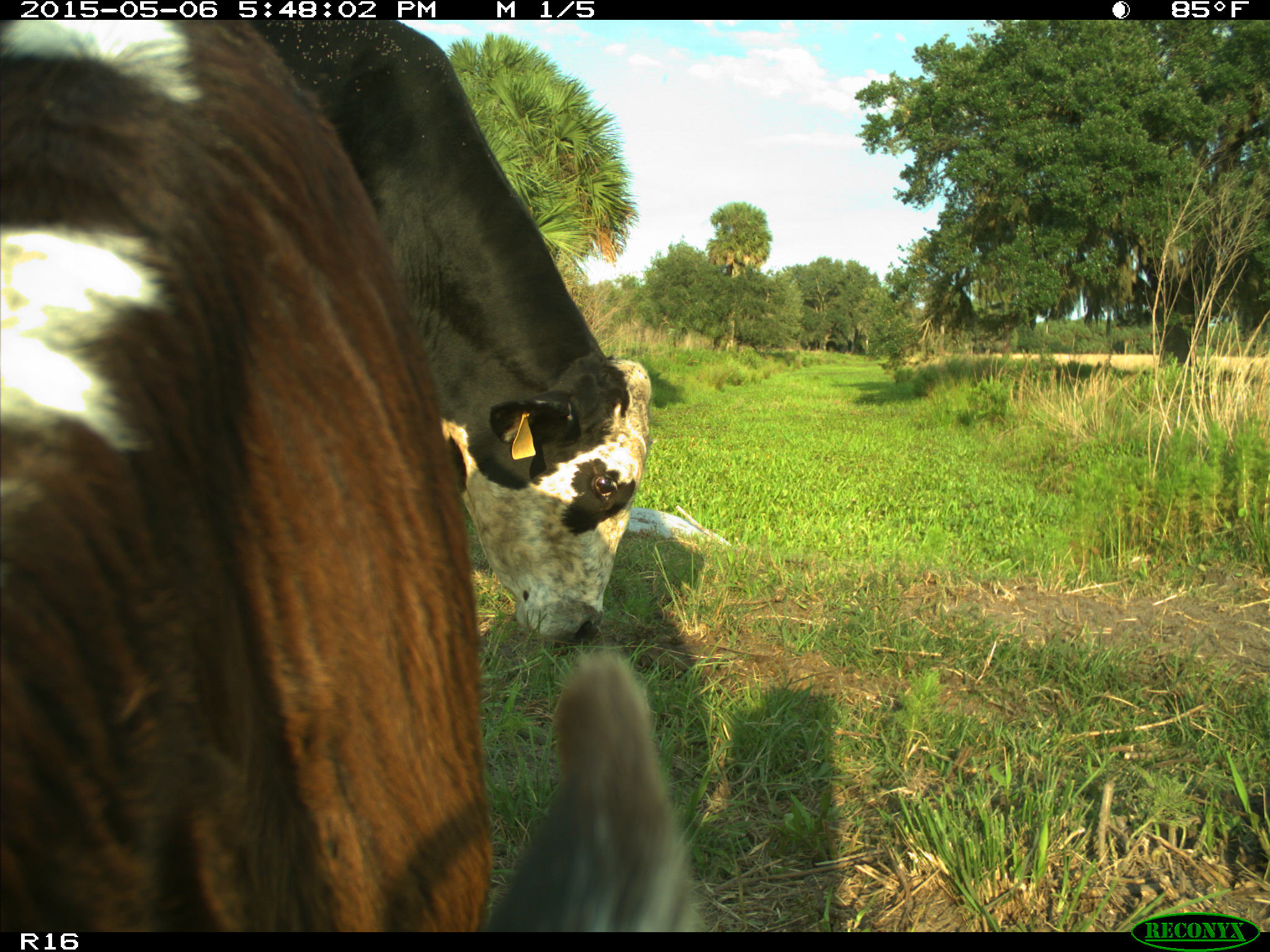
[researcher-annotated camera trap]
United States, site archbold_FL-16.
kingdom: Animalia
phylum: Chordata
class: Mammalia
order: Artiodactyla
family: Bovidae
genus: Bos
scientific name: Bos taurus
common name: domestic cow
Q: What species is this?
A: Bos taurus (domestic cow).